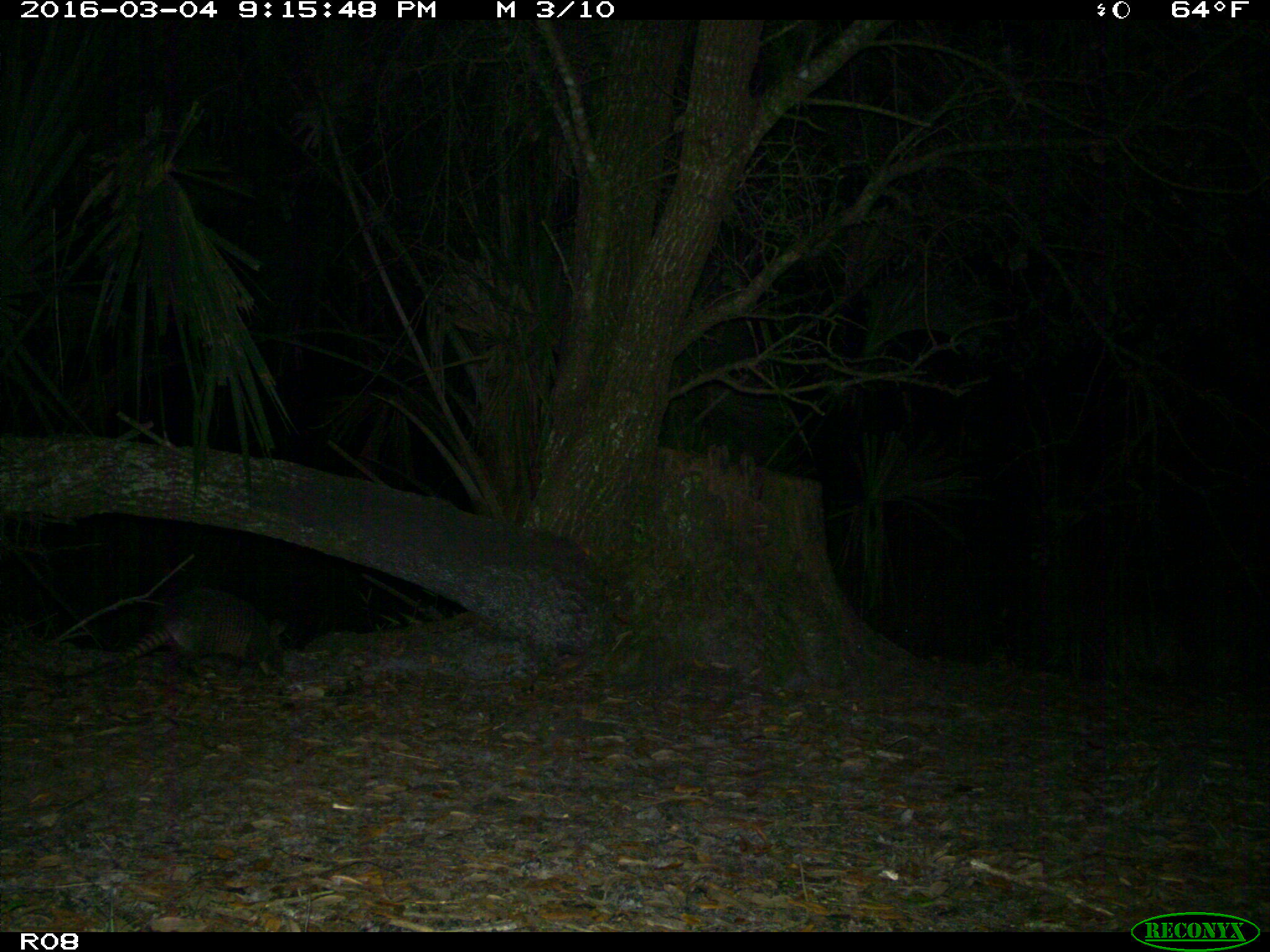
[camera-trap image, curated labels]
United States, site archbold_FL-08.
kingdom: Animalia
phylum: Chordata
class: Mammalia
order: Cingulata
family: Dasypodidae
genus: Dasypus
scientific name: Dasypus novemcinctus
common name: nine-banded armadillo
Dasypus novemcinctus (nine-banded armadillo).